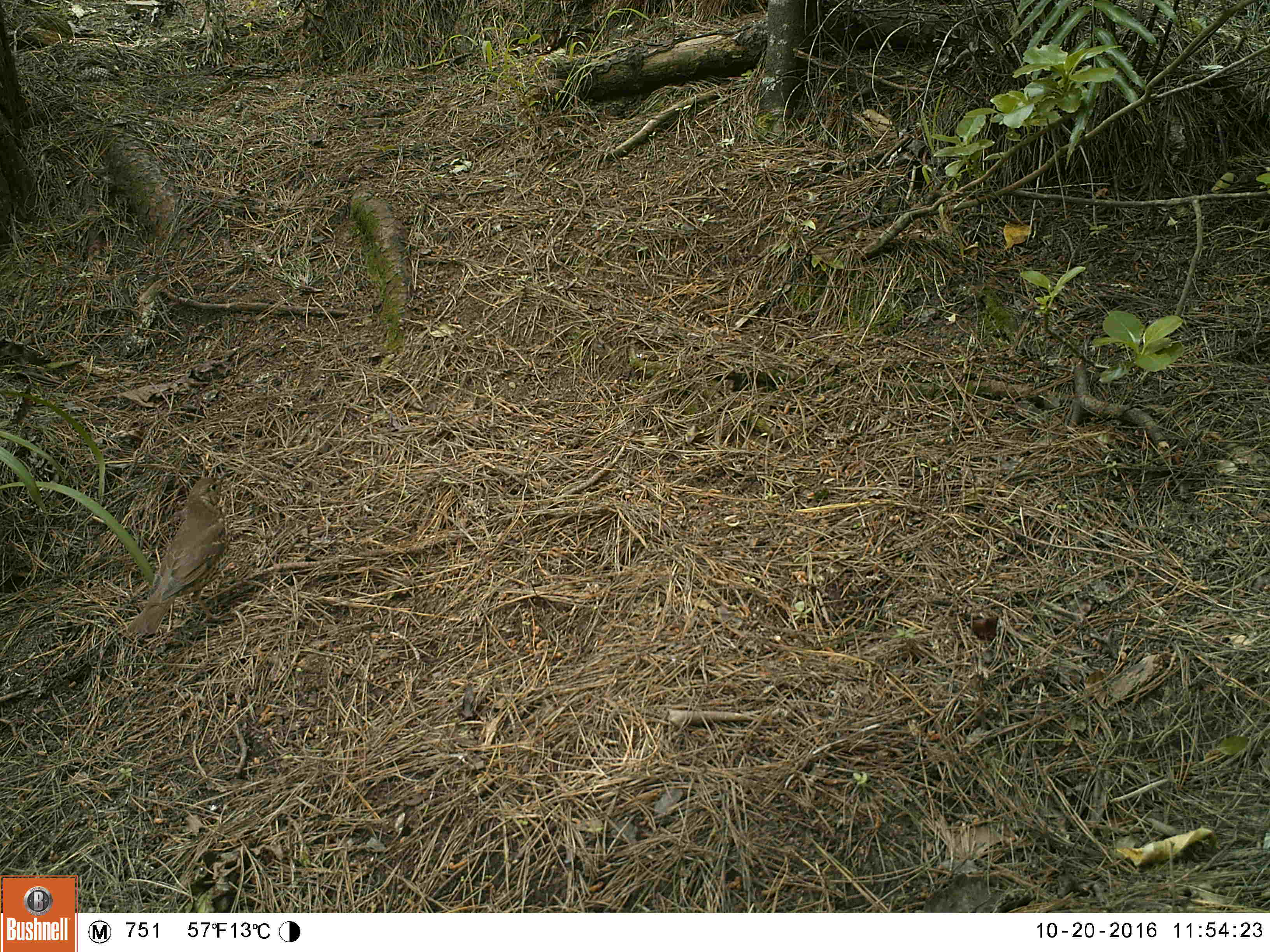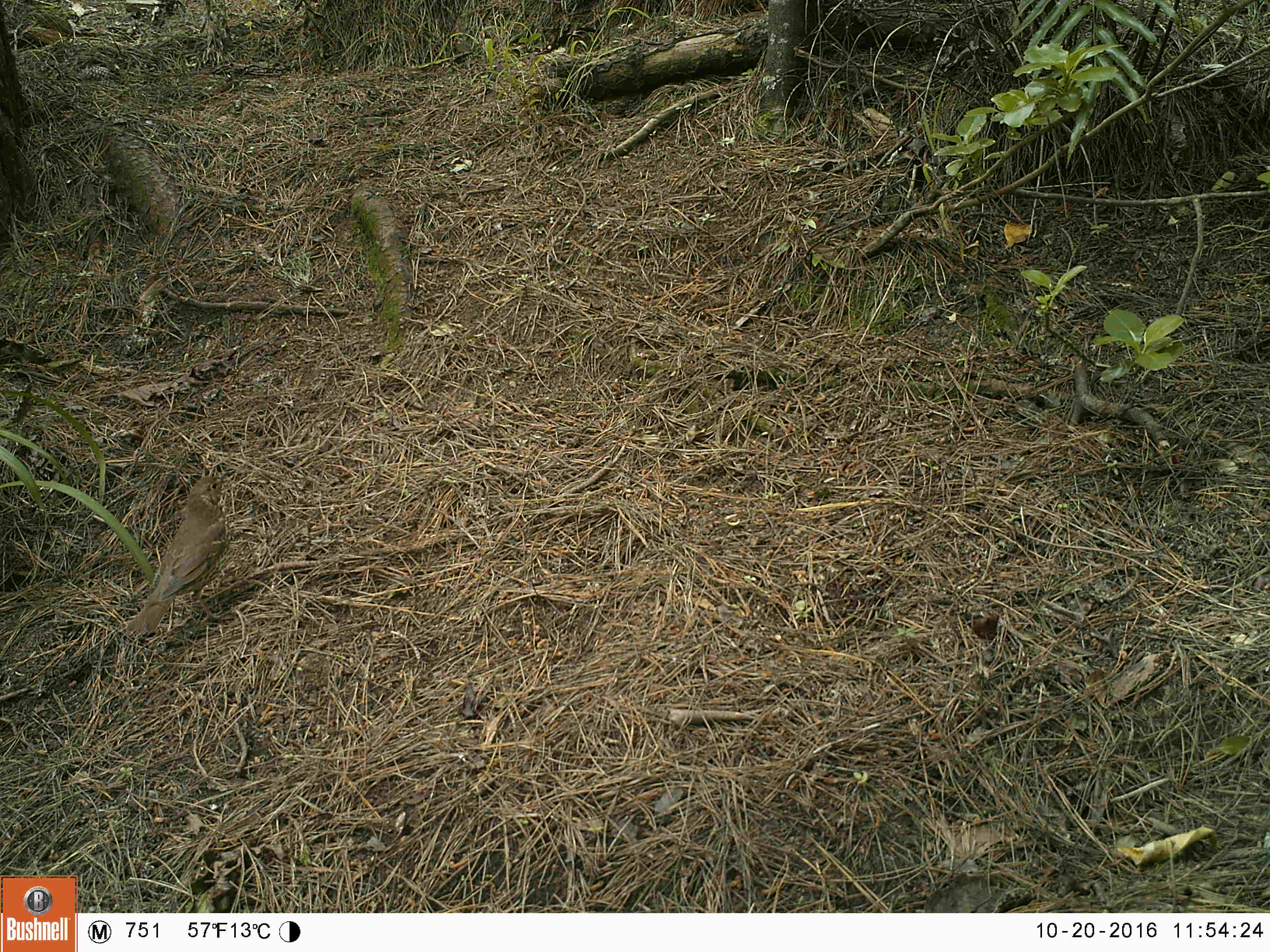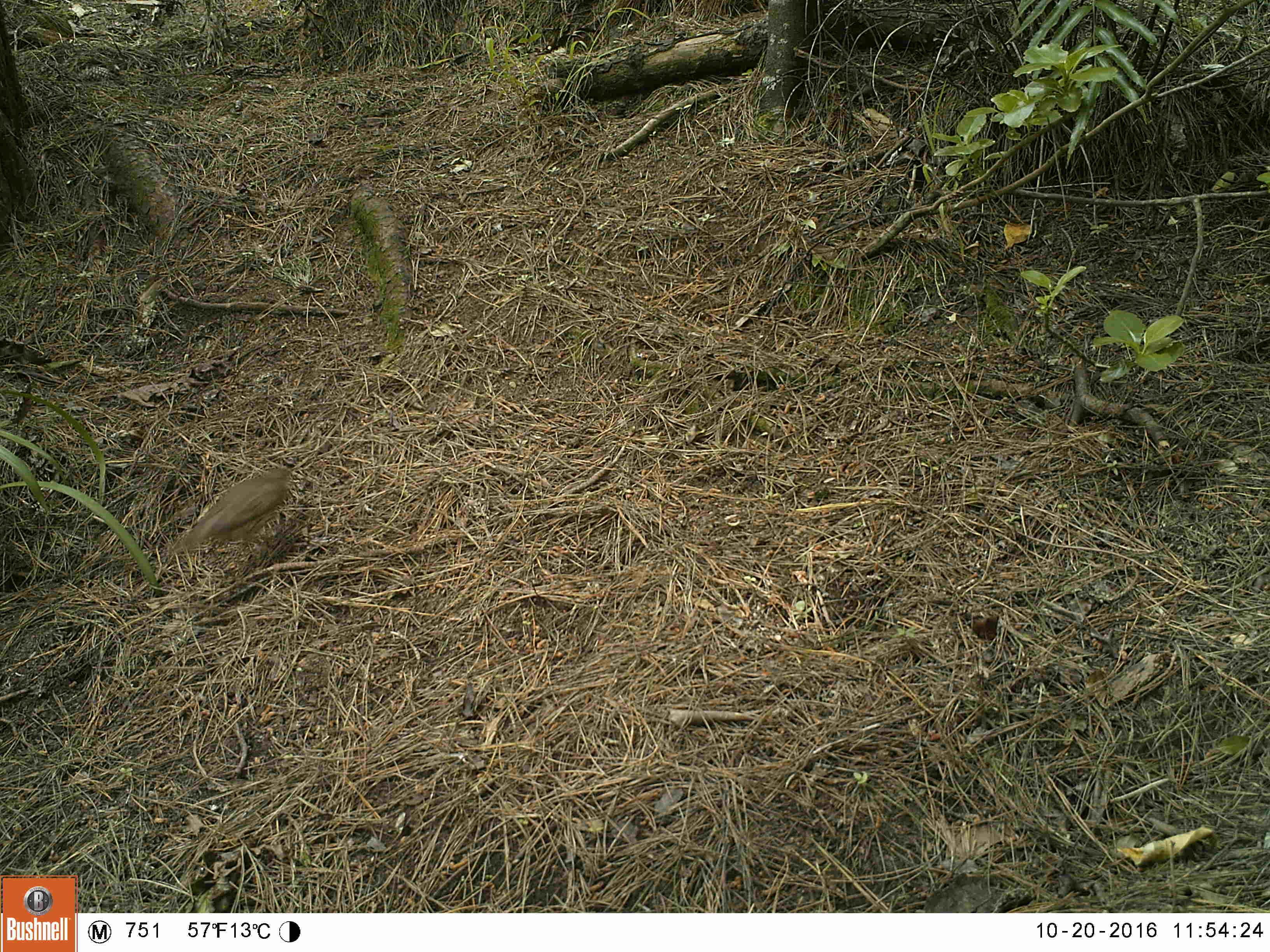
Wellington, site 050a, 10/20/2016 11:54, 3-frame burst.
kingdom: Animalia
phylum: Chordata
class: Aves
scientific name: Aves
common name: bird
Bird (Aves).